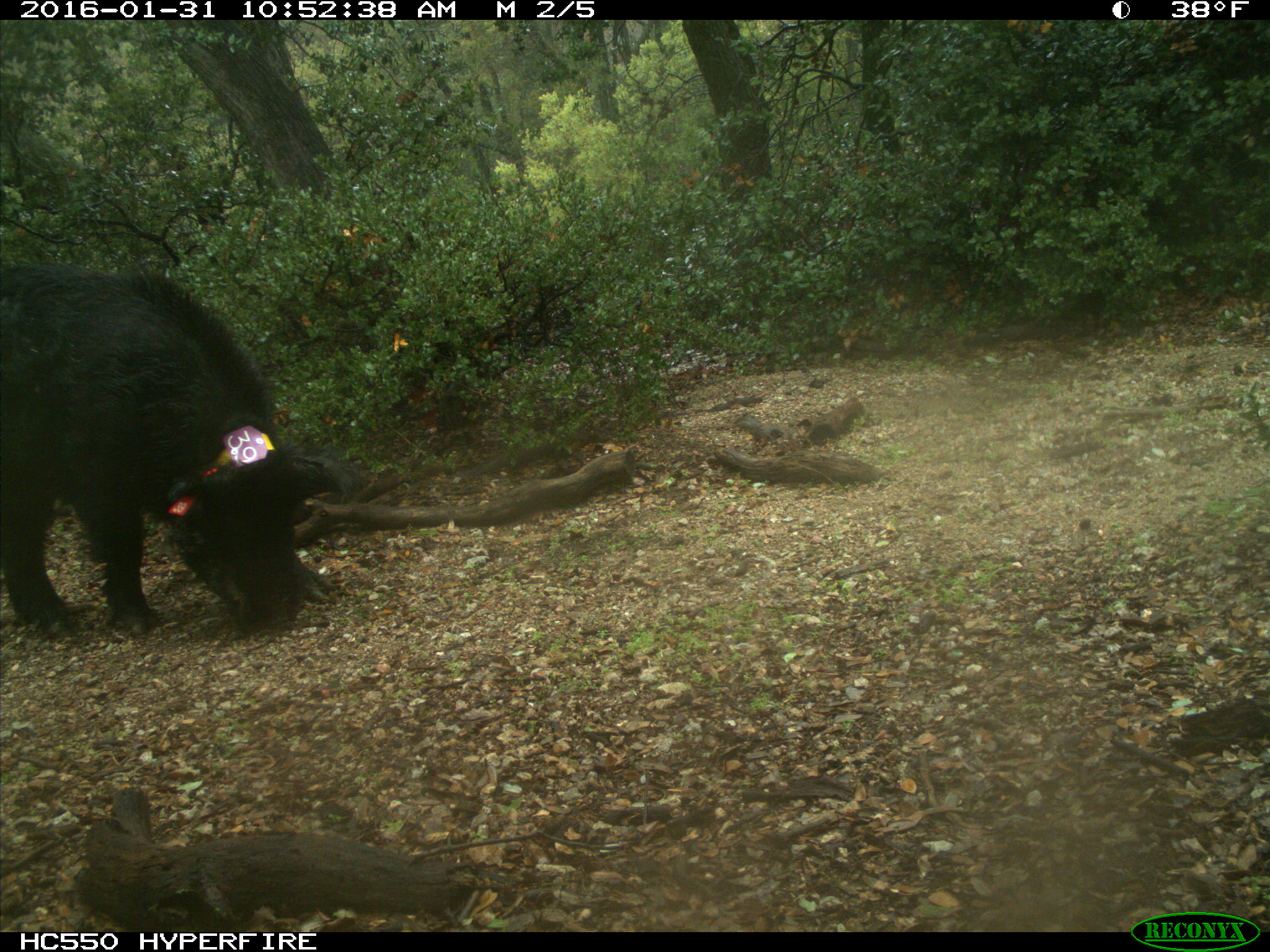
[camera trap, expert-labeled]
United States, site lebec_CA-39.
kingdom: Animalia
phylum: Chordata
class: Mammalia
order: Artiodactyla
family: Suidae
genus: Sus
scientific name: Sus scrofa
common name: wild boar